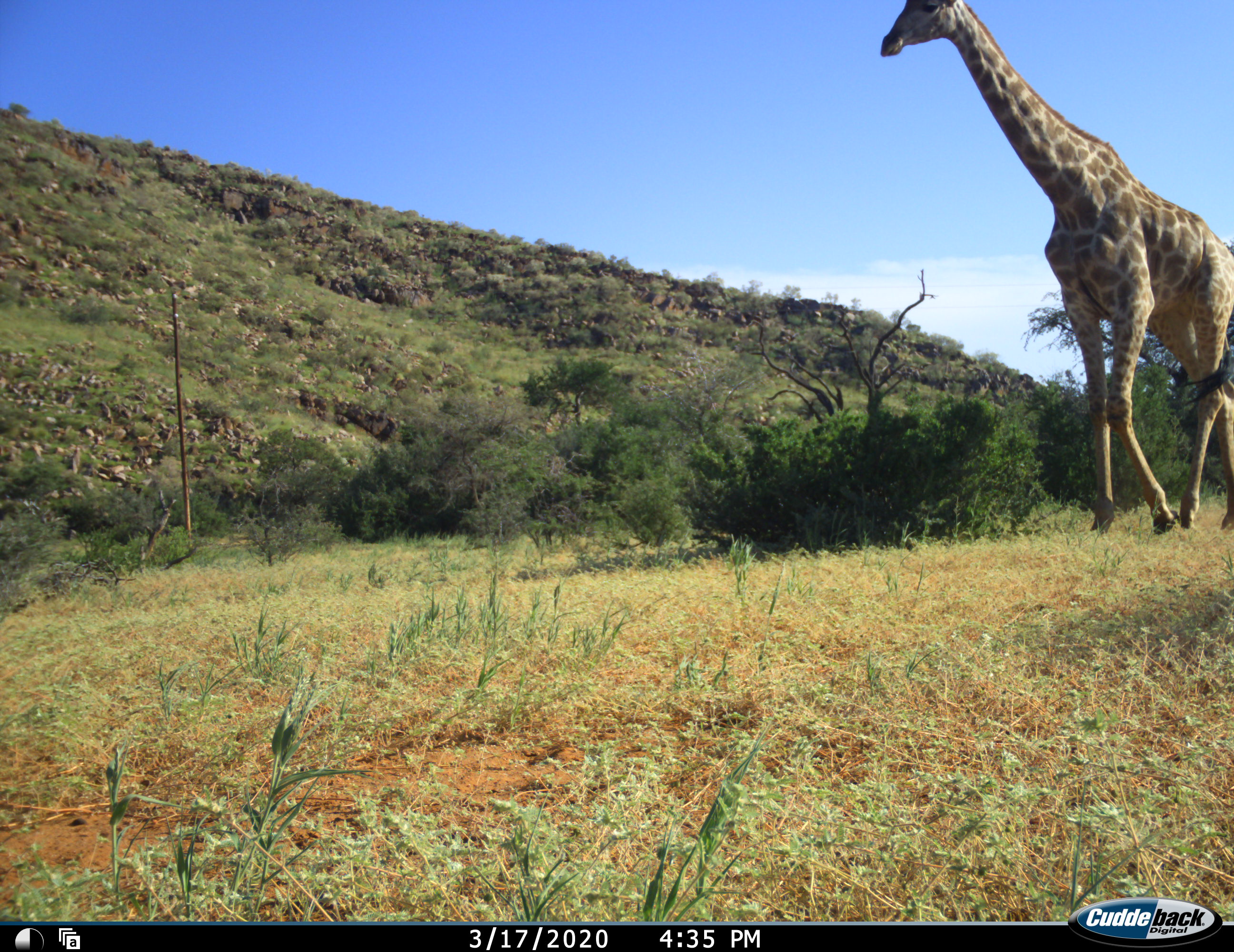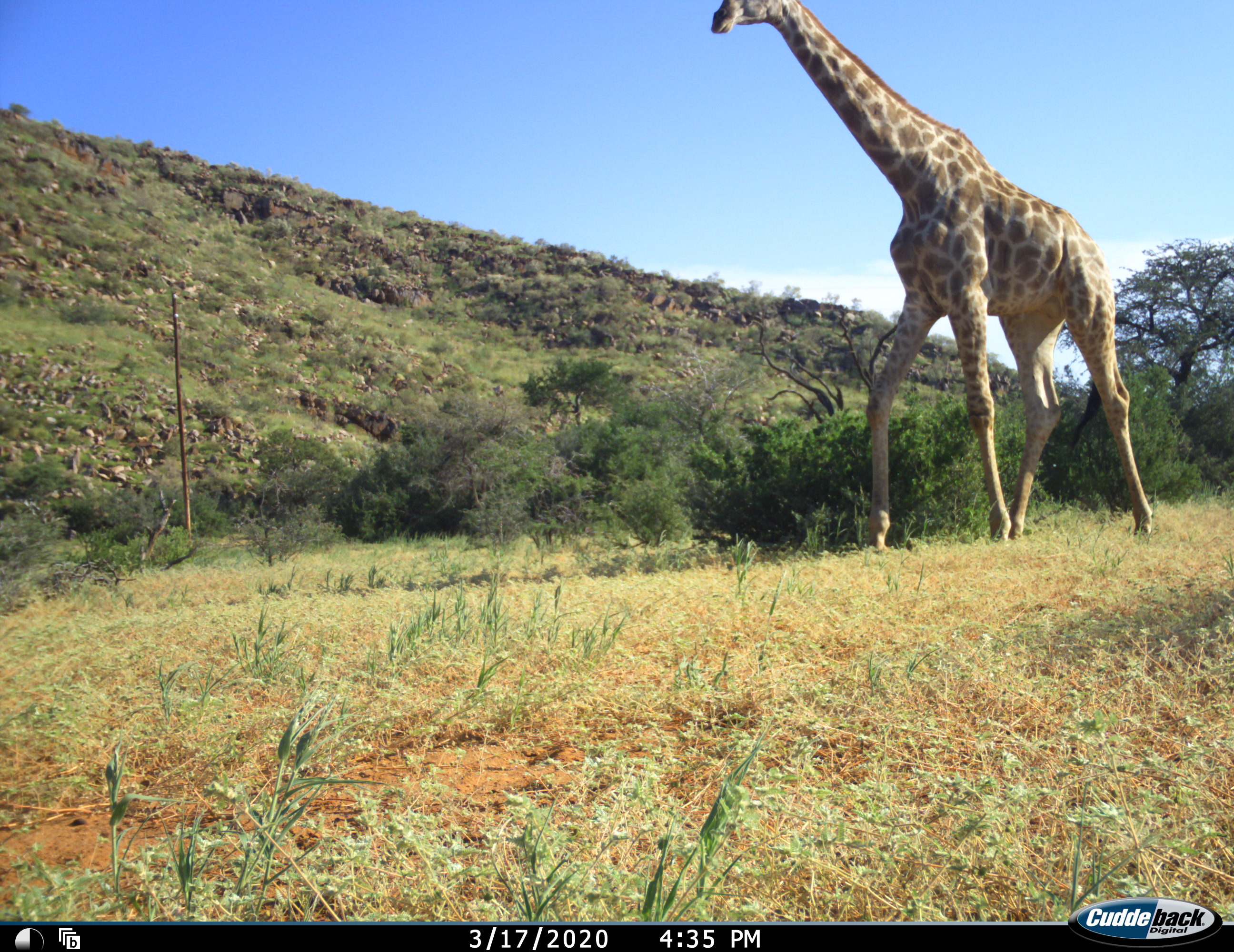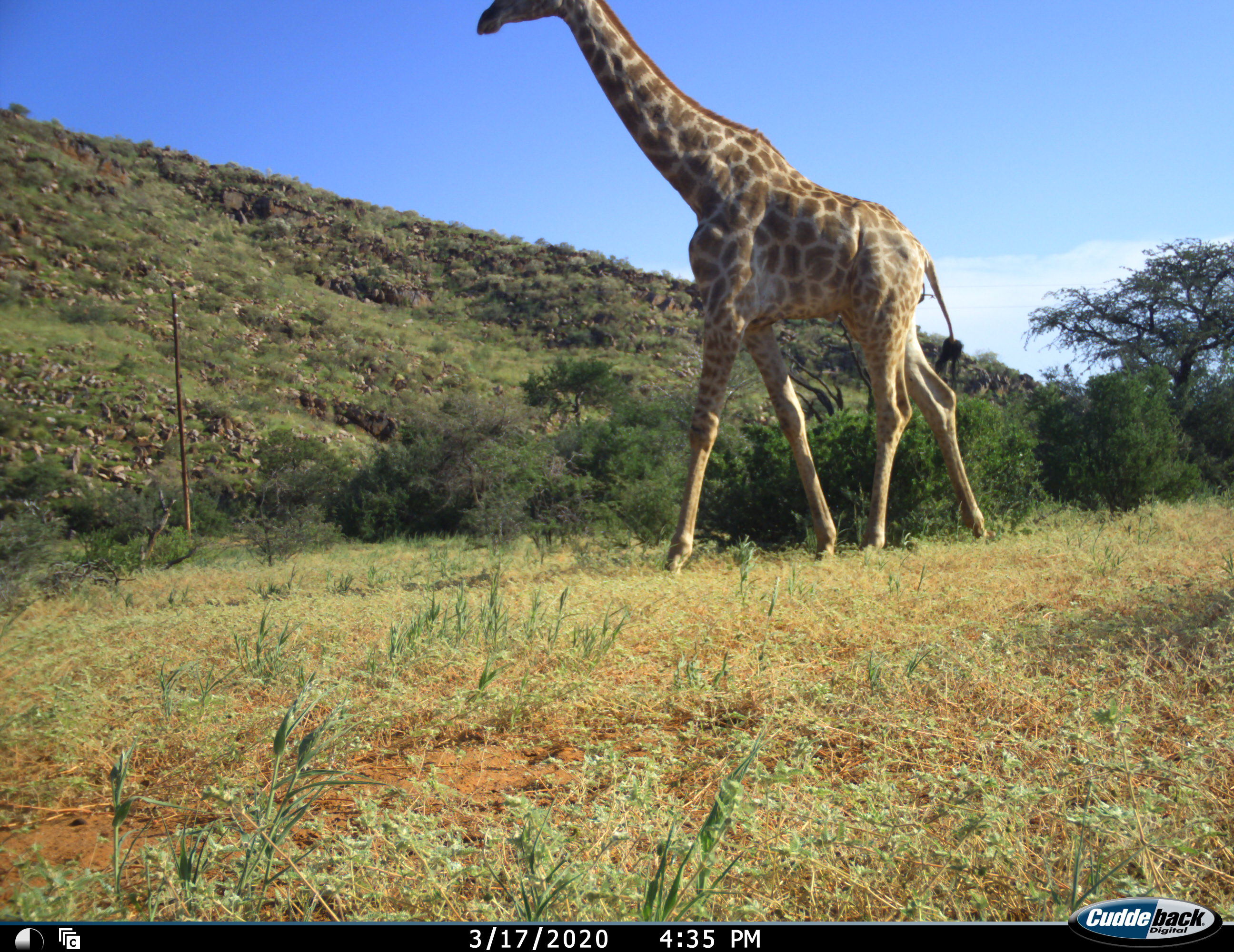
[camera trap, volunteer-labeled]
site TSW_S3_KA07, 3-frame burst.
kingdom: Animalia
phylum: Chordata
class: Mammalia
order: Artiodactyla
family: Giraffidae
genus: Giraffa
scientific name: Giraffa camelopardalis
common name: giraffe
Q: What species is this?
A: Giraffe (Giraffa camelopardalis).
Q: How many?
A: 1.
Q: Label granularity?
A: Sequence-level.